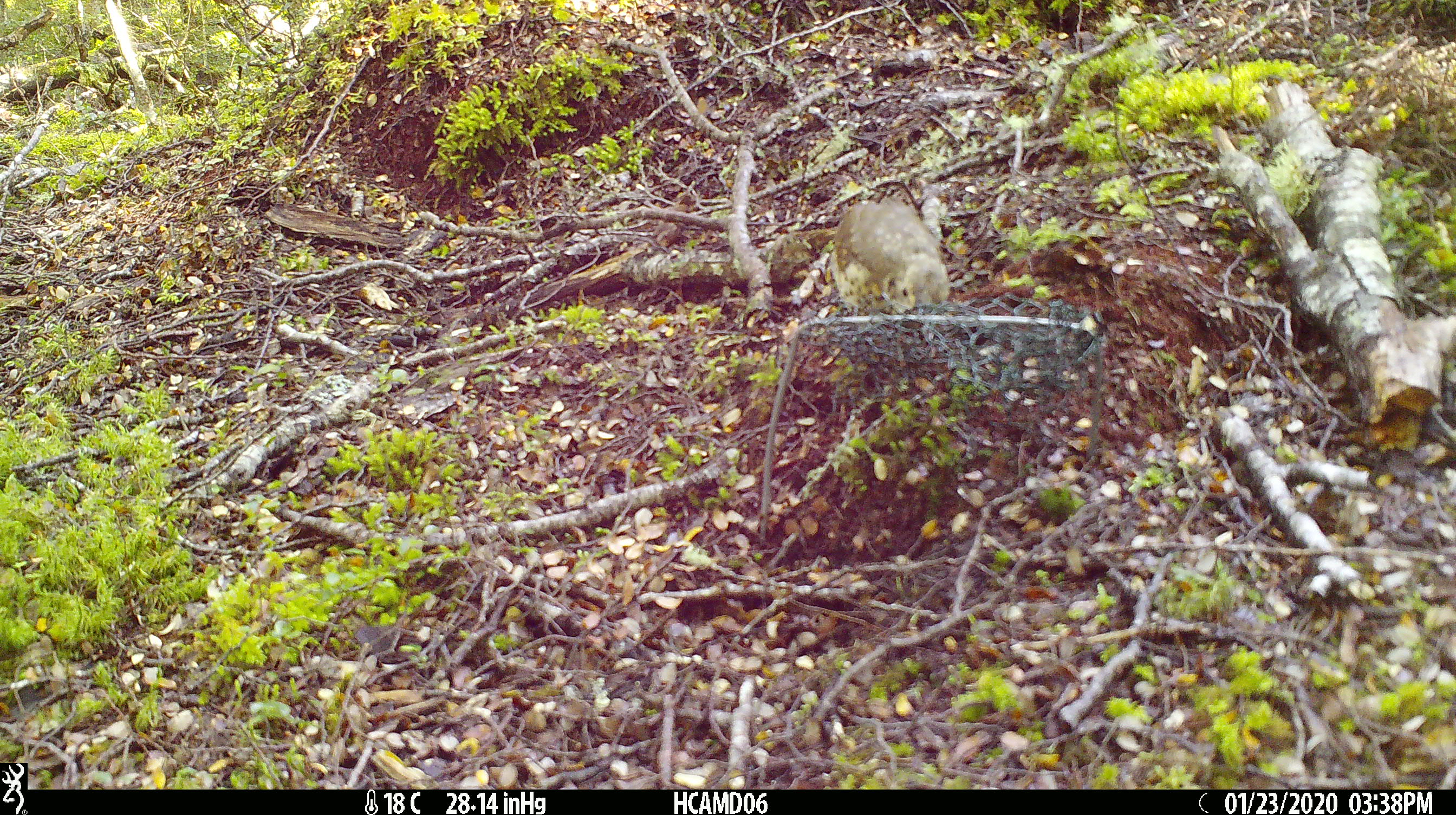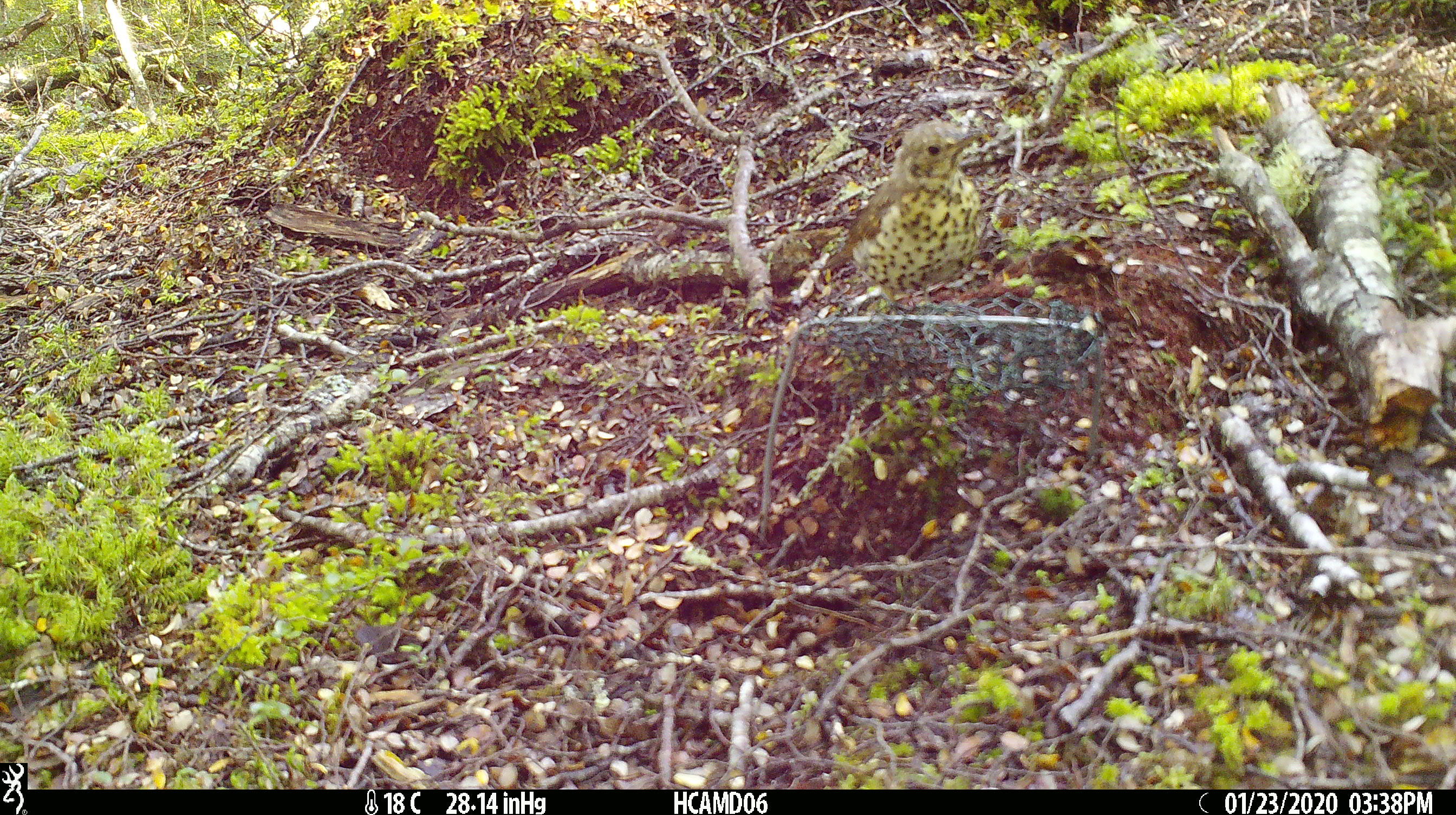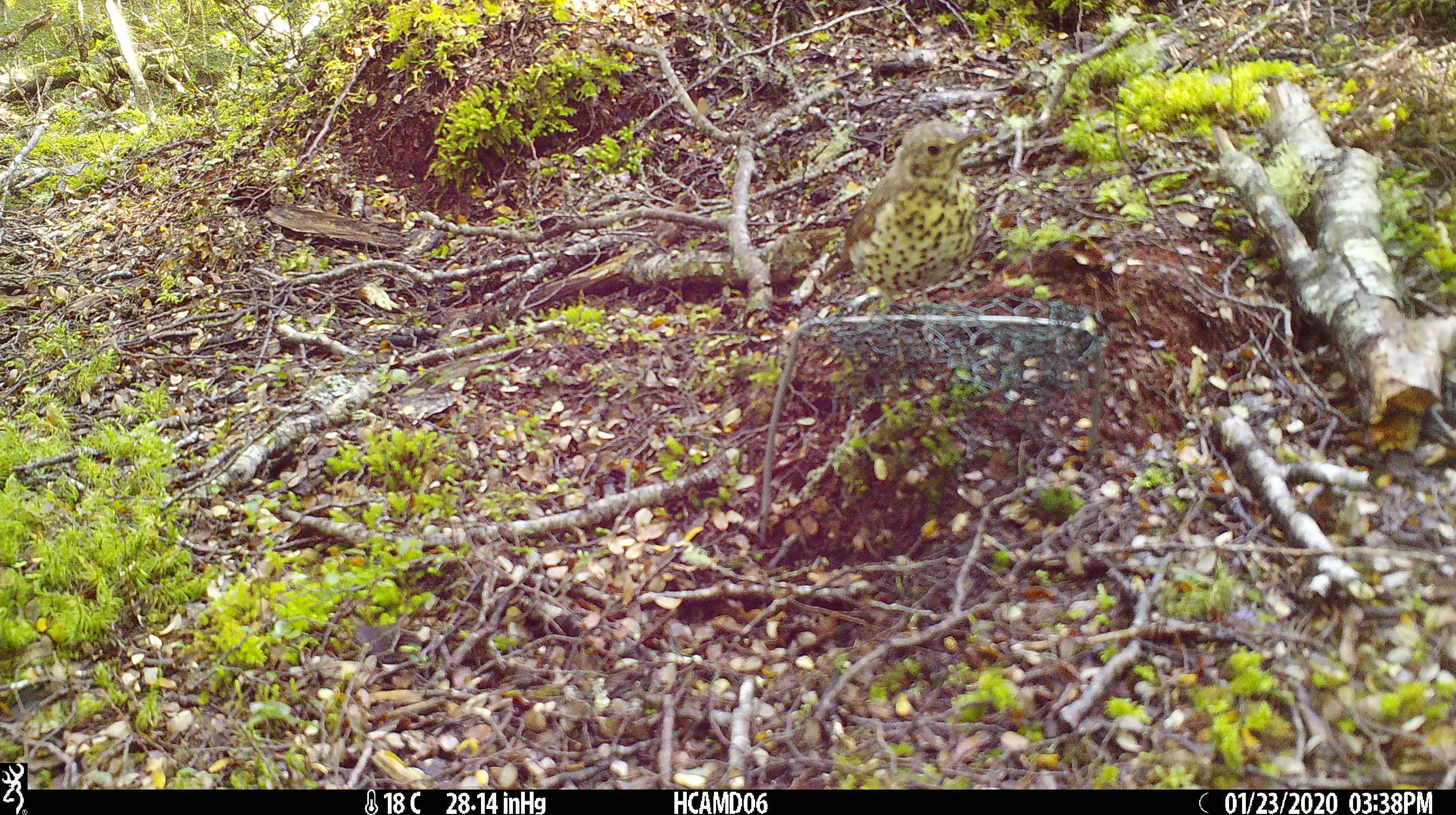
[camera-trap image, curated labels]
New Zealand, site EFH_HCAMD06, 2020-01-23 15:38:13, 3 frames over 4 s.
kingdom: Animalia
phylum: Chordata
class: Aves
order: Passeriformes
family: Turdidae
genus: Turdus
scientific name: Turdus philomelos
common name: song thrush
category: thrush